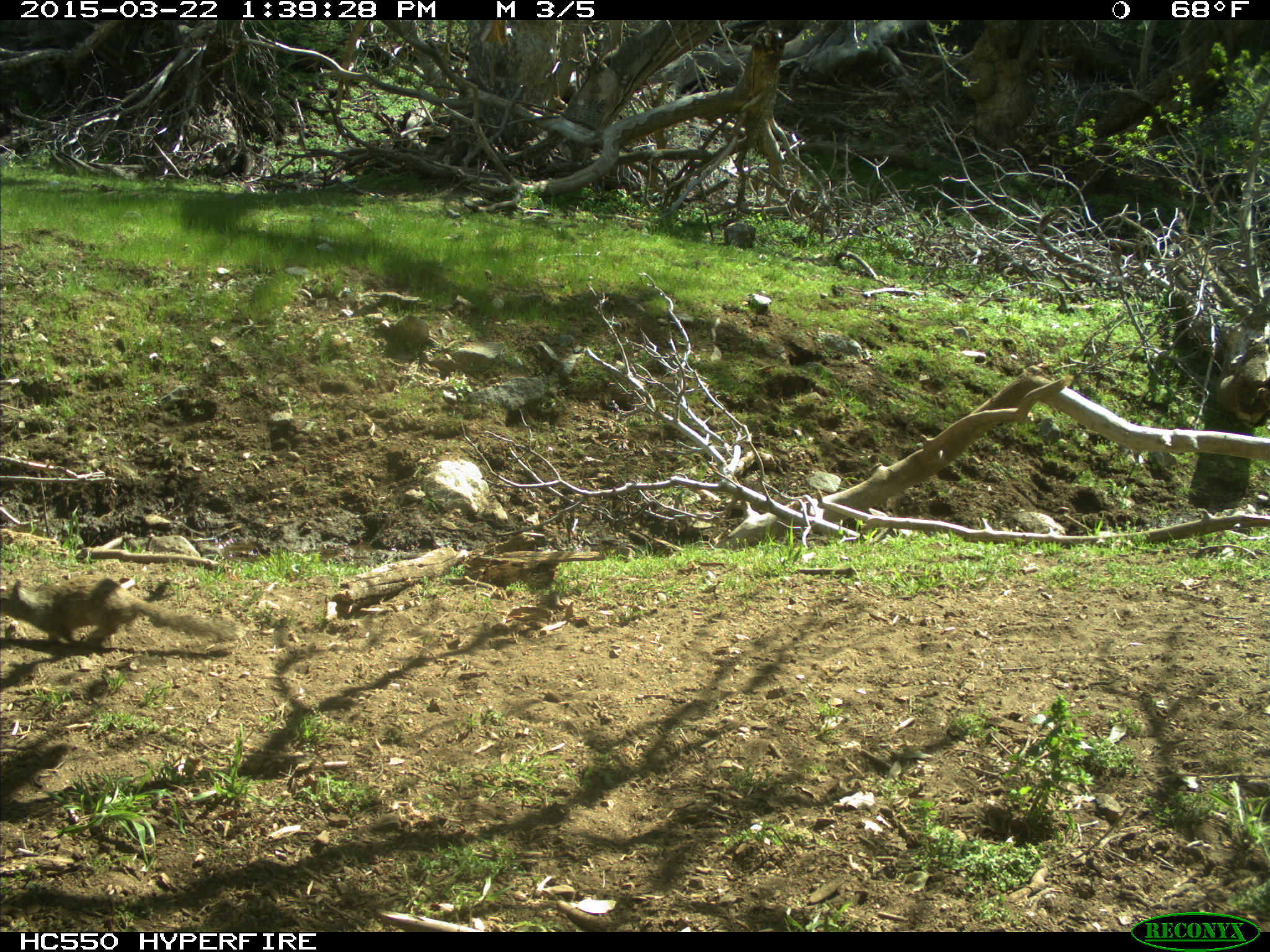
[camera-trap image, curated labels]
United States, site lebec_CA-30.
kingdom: Animalia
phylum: Chordata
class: Mammalia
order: Rodentia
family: Sciuridae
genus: Otospermophilus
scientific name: Otospermophilus beecheyi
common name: california ground squirrel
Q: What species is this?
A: Otospermophilus beecheyi (california ground squirrel).